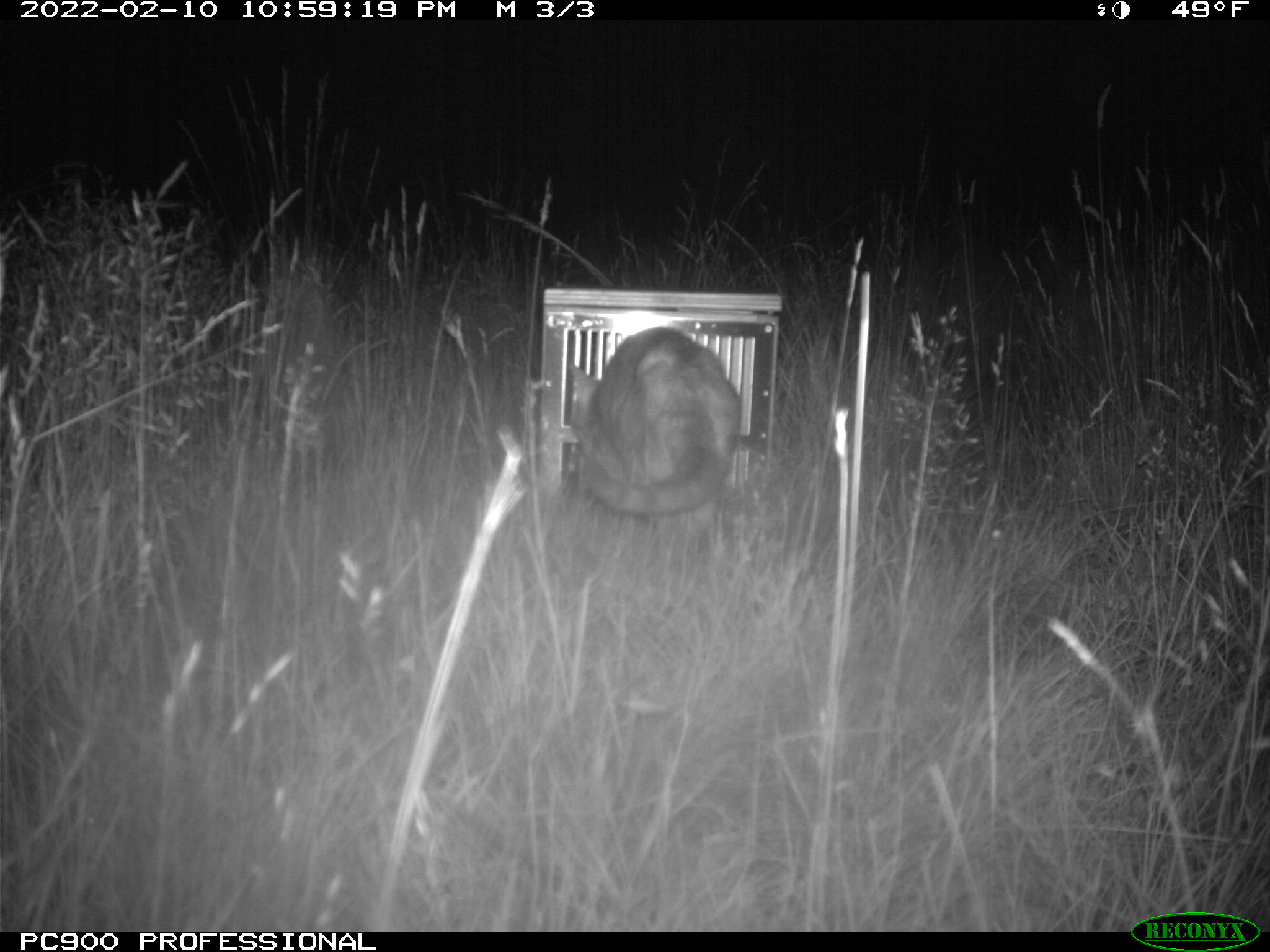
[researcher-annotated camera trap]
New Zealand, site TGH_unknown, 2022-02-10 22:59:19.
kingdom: Animalia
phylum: Chordata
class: Mammalia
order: Carnivora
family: Felidae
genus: Felis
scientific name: Felis catus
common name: domestic cat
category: cat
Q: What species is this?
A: Cat (domestic cat) (Felis catus).